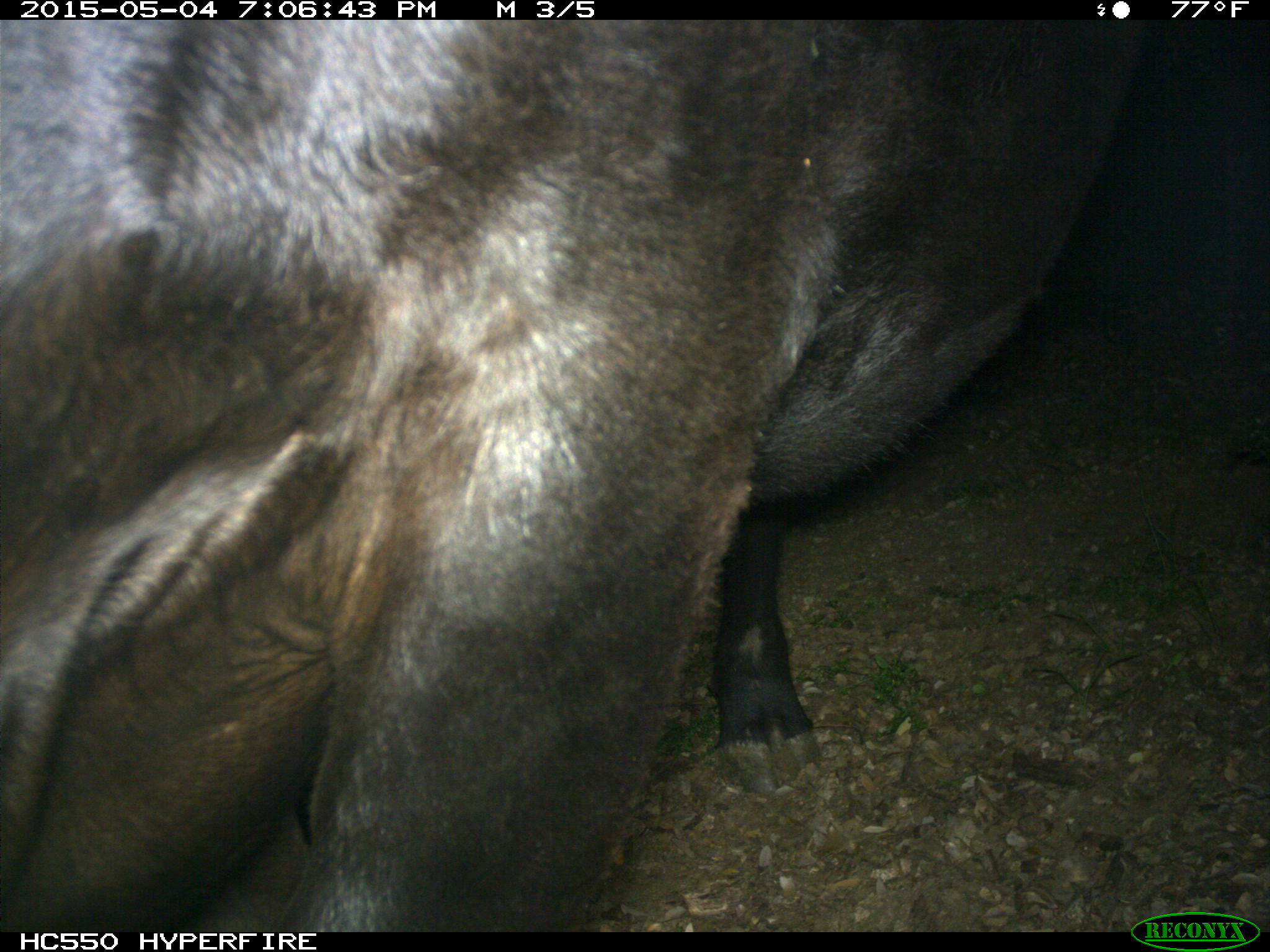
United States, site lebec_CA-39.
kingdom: Animalia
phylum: Chordata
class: Mammalia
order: Artiodactyla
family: Bovidae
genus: Bos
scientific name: Bos taurus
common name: domestic cow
Bos taurus (domestic cow).